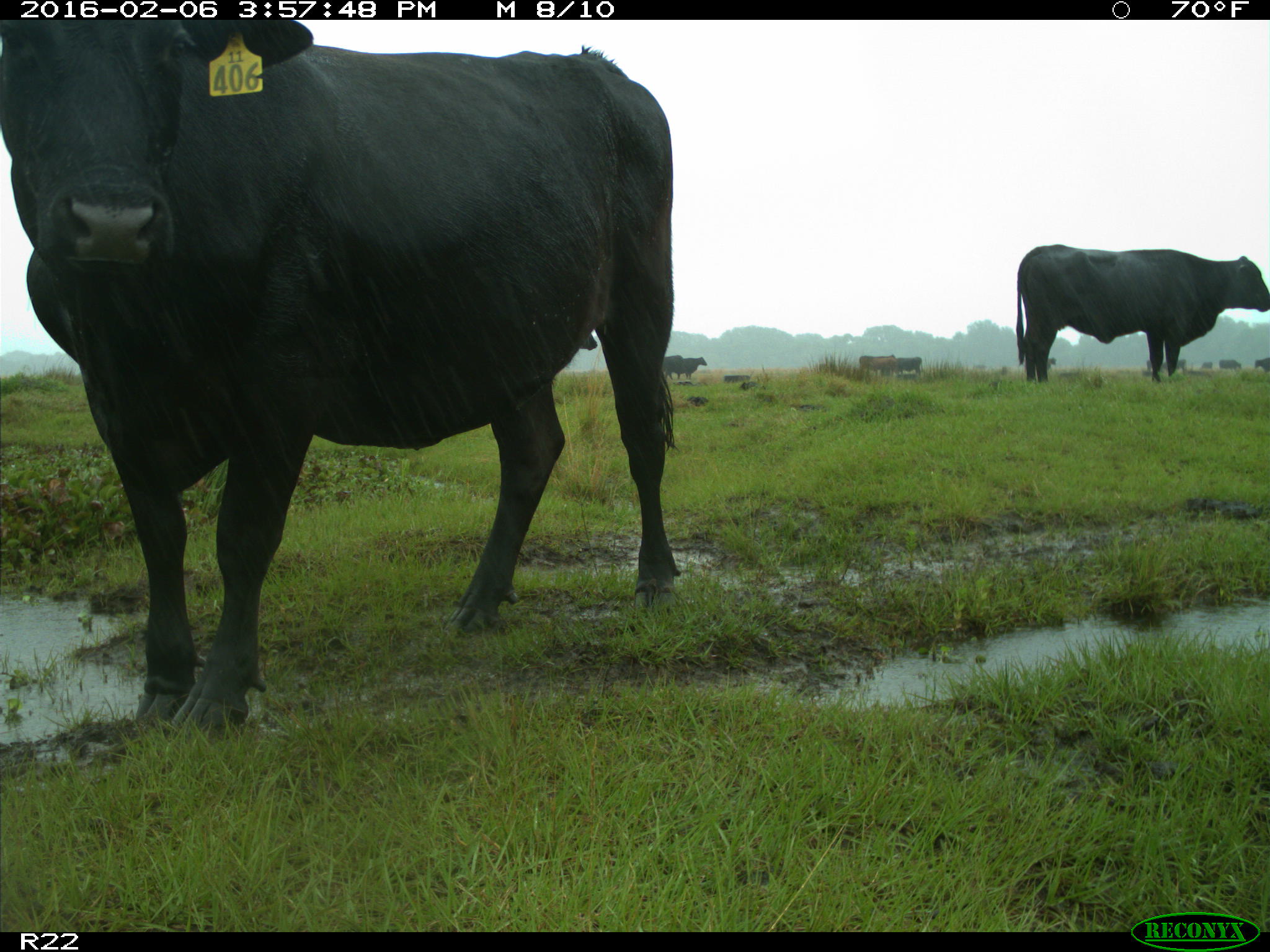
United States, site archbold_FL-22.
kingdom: Animalia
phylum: Chordata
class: Mammalia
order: Artiodactyla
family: Bovidae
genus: Bos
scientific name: Bos taurus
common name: domestic cow